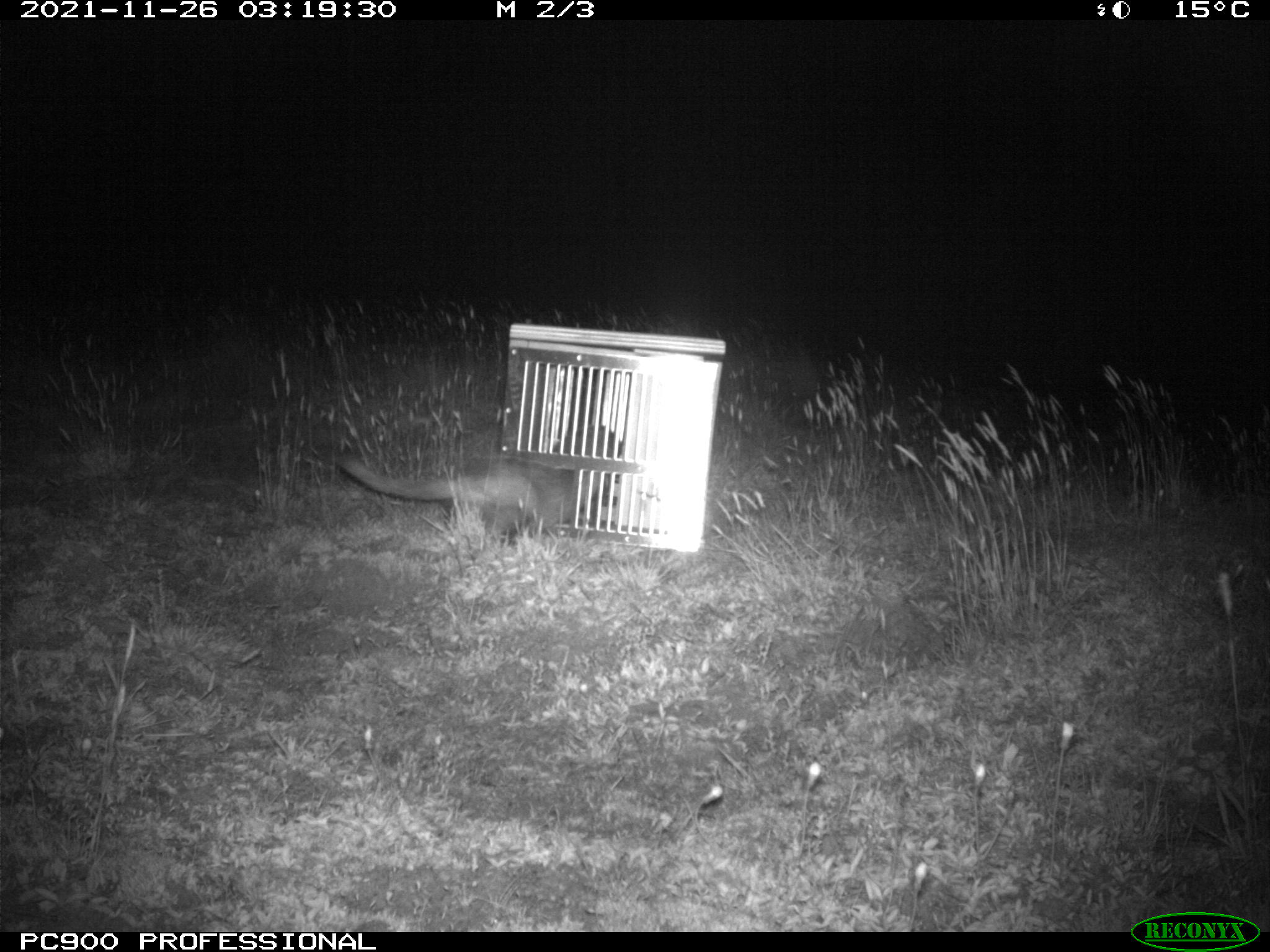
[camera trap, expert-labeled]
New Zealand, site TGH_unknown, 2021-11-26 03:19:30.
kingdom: Animalia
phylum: Chordata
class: Mammalia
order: Carnivora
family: Mustelidae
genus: Mustela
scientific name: Mustela furo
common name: ferret